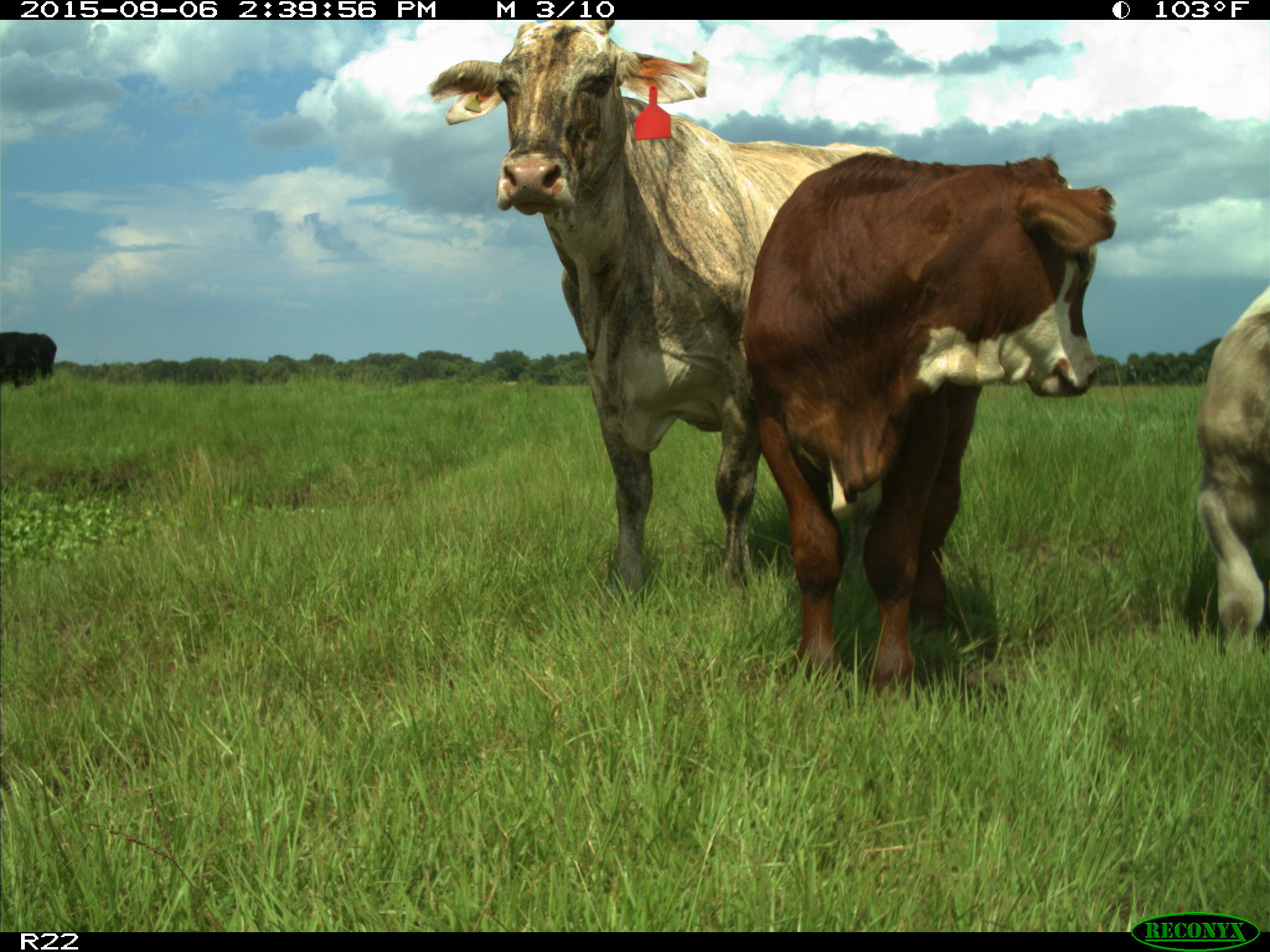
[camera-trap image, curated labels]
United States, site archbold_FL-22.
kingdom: Animalia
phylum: Chordata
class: Mammalia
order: Artiodactyla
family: Bovidae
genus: Bos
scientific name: Bos taurus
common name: domestic cow